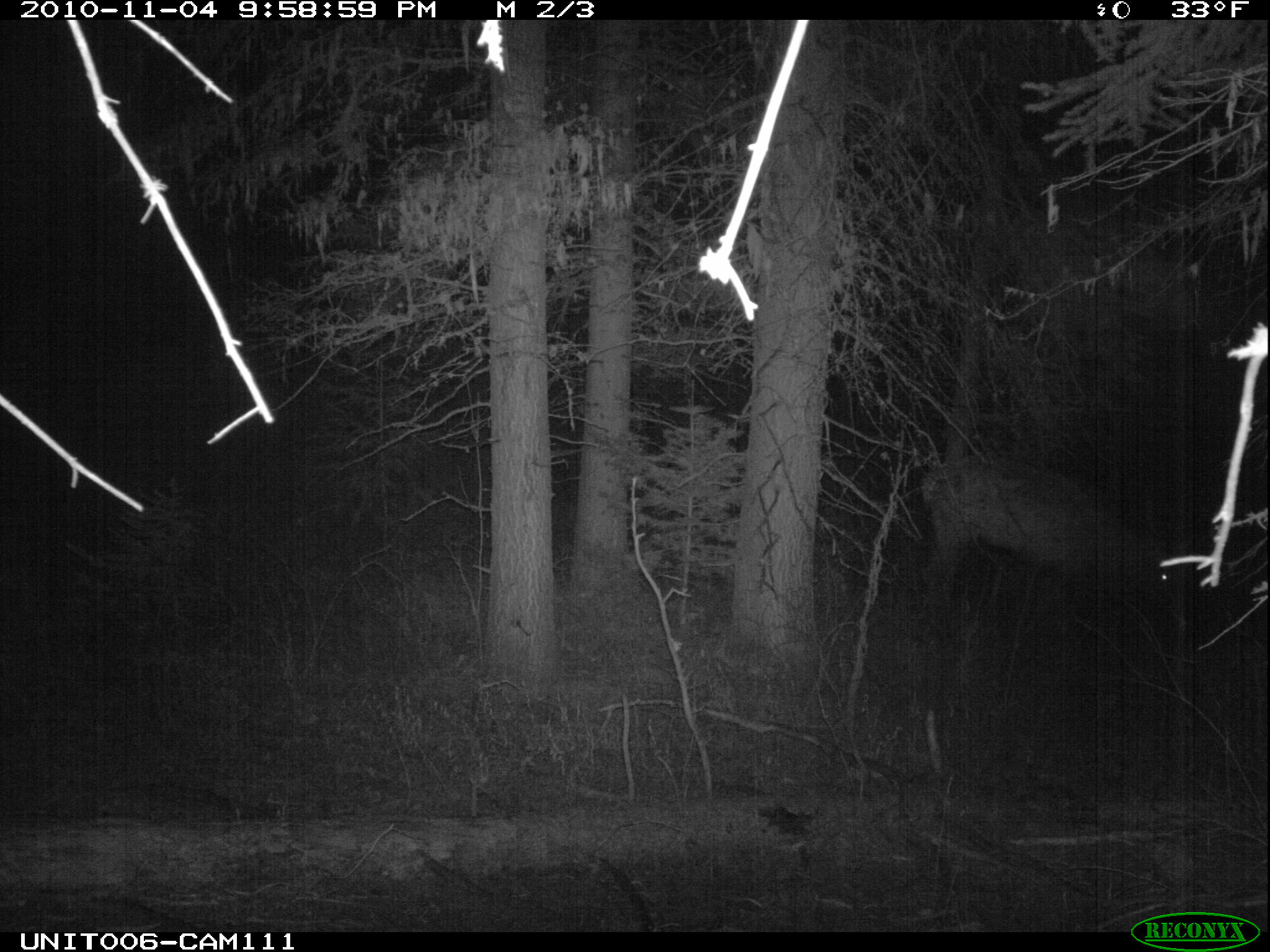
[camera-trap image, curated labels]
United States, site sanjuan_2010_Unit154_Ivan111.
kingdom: Animalia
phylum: Chordata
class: Mammalia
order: Artiodactyla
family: Cervidae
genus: Cervus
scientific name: Cervus elaphus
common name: red deer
Cervus elaphus (red deer).